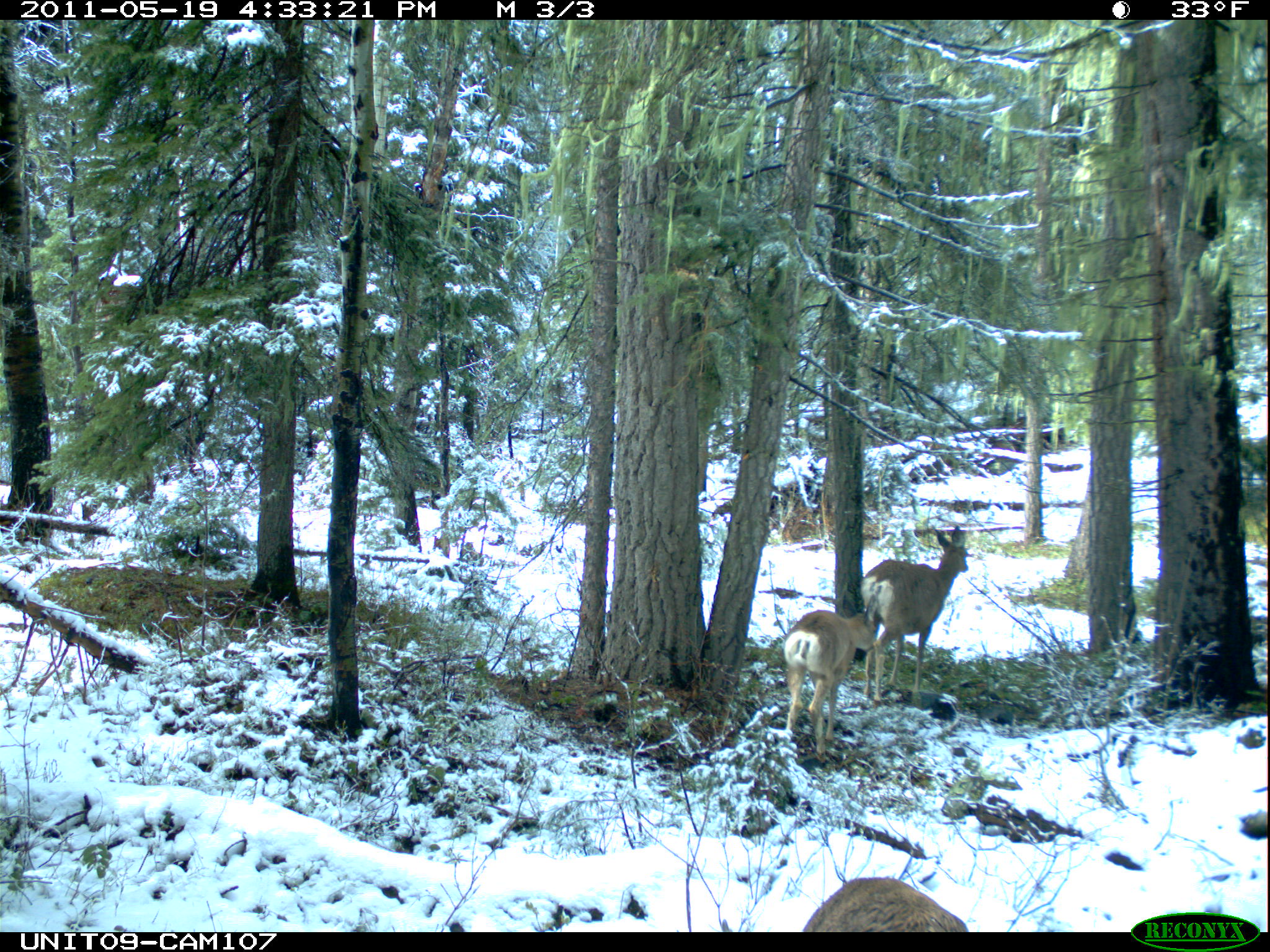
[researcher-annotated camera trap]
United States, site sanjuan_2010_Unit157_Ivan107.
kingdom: Animalia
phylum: Chordata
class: Mammalia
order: Artiodactyla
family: Cervidae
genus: Odocoileus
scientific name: Odocoileus hemionus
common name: mule deer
Odocoileus hemionus (mule deer).